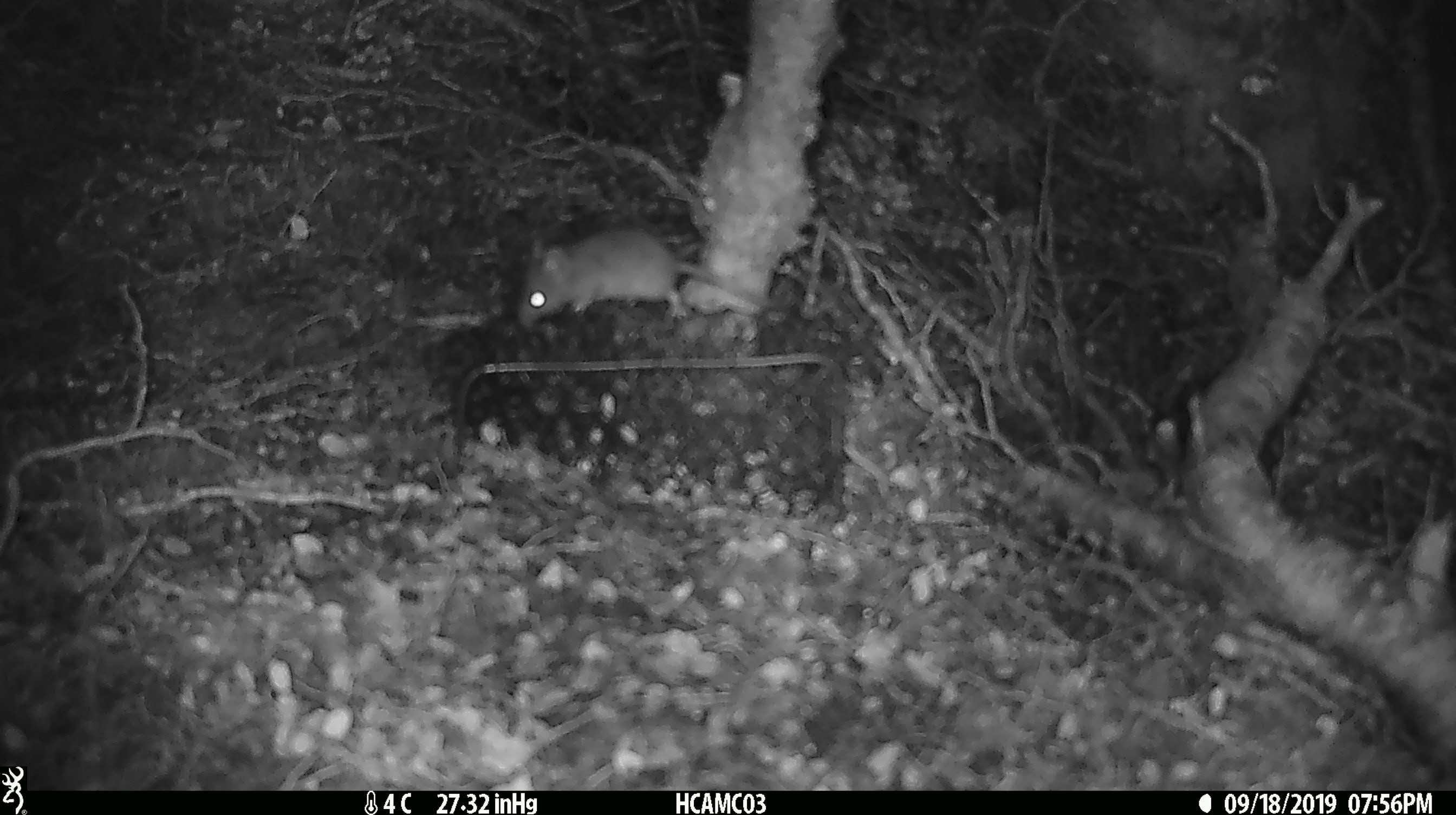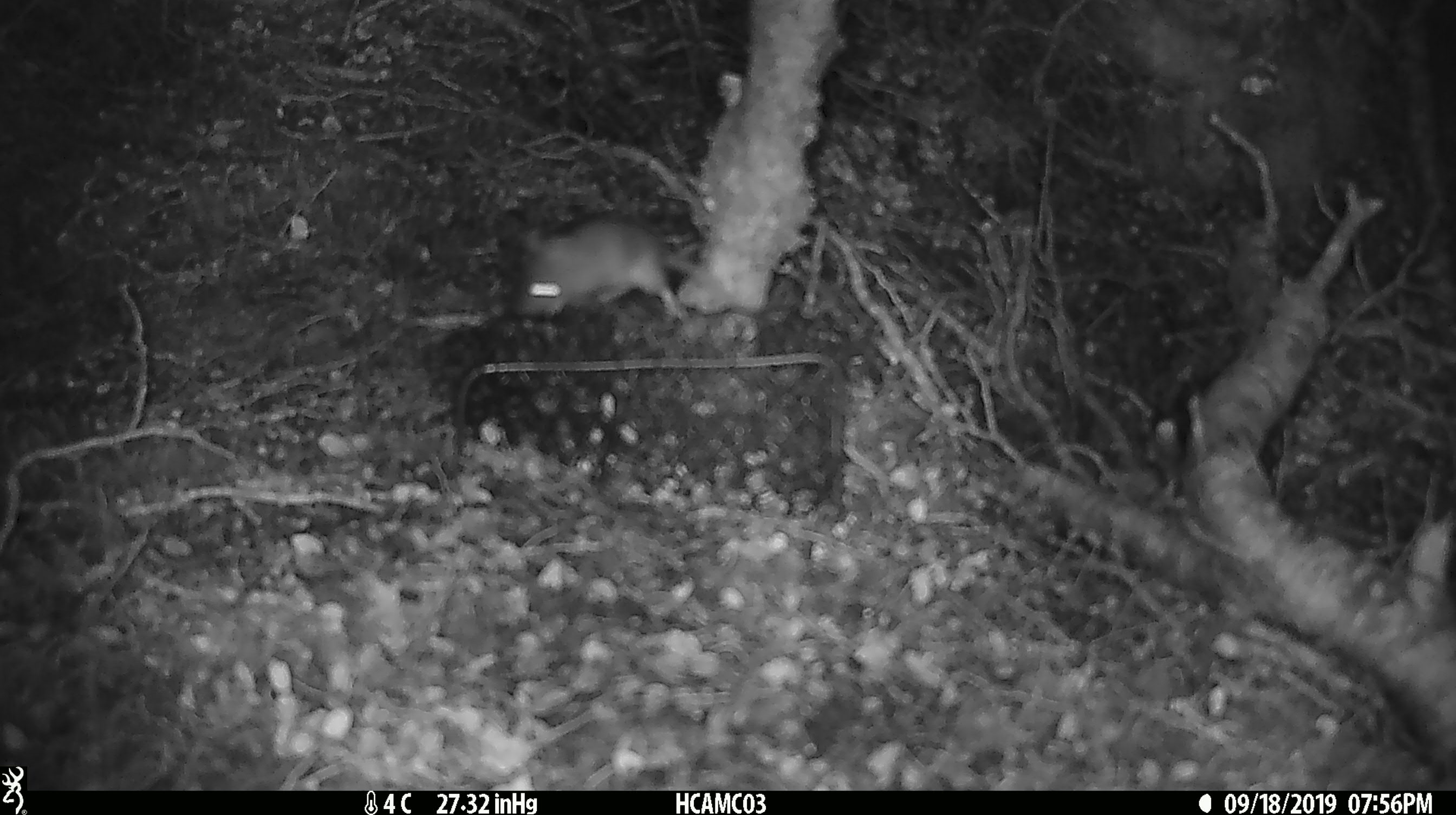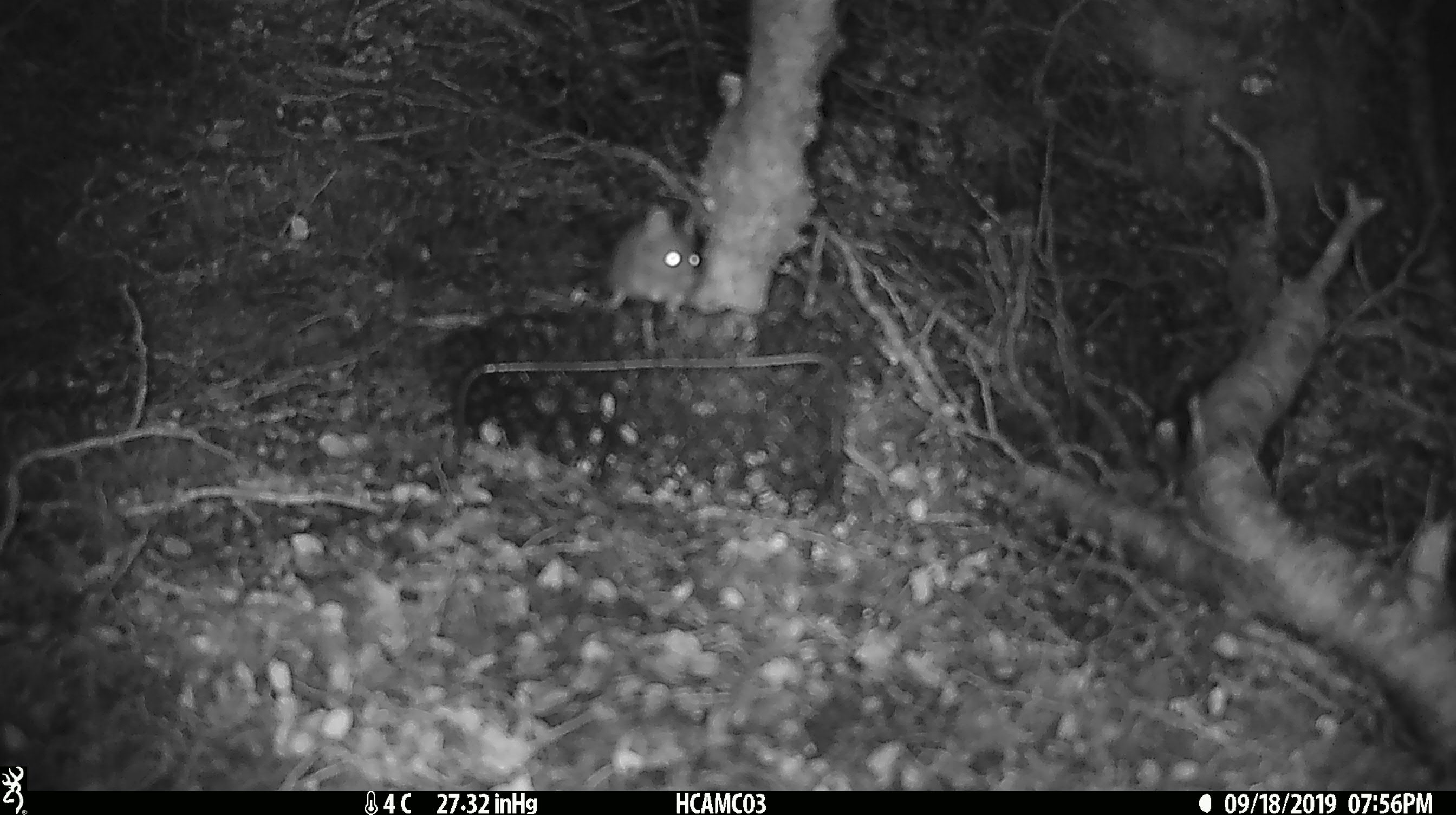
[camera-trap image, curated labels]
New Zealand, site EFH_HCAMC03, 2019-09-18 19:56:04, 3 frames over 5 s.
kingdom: Animalia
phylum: Chordata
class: Mammalia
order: Rodentia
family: Muridae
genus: Mus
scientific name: Mus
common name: mouse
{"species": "mouse (Mus)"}